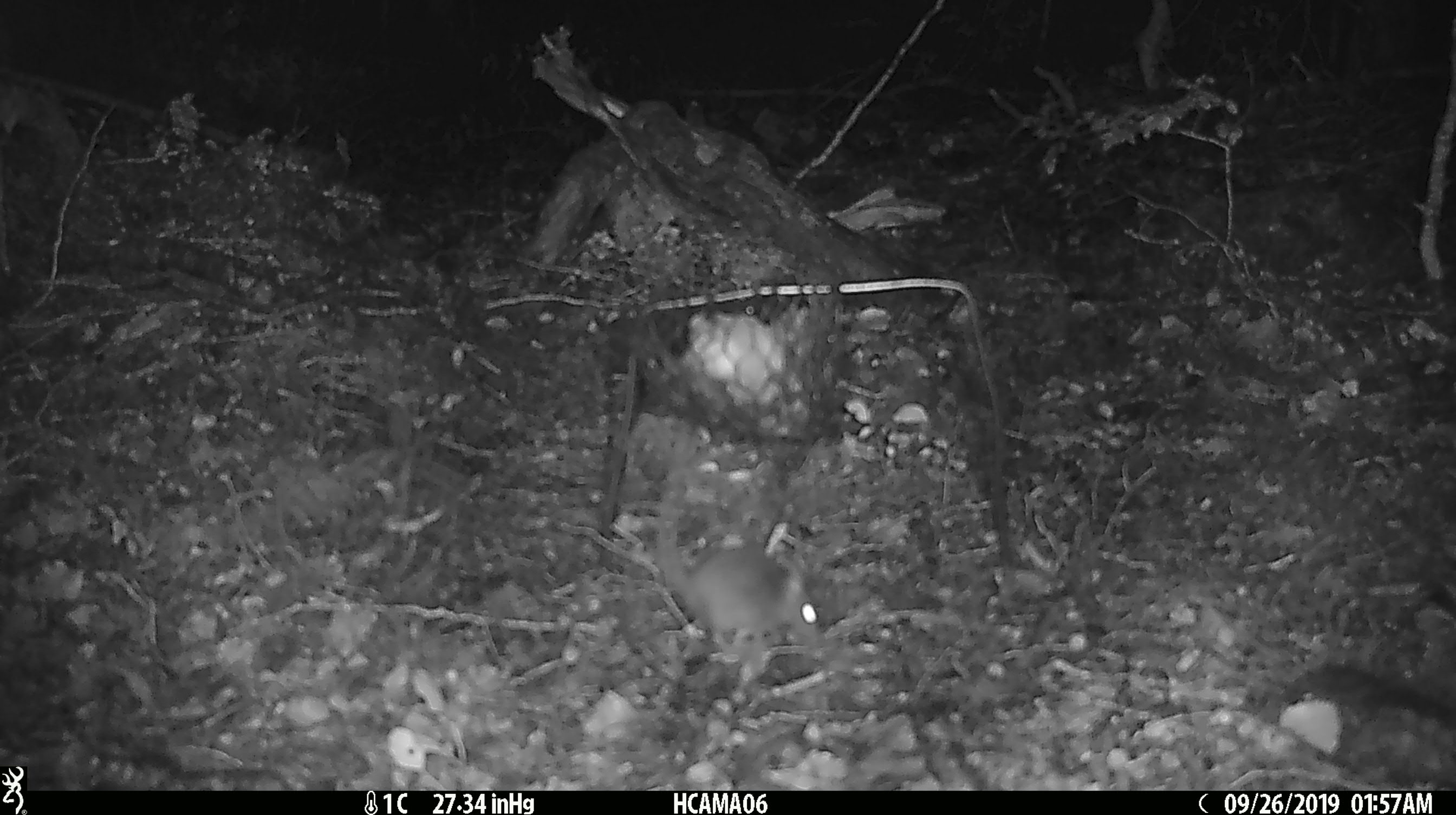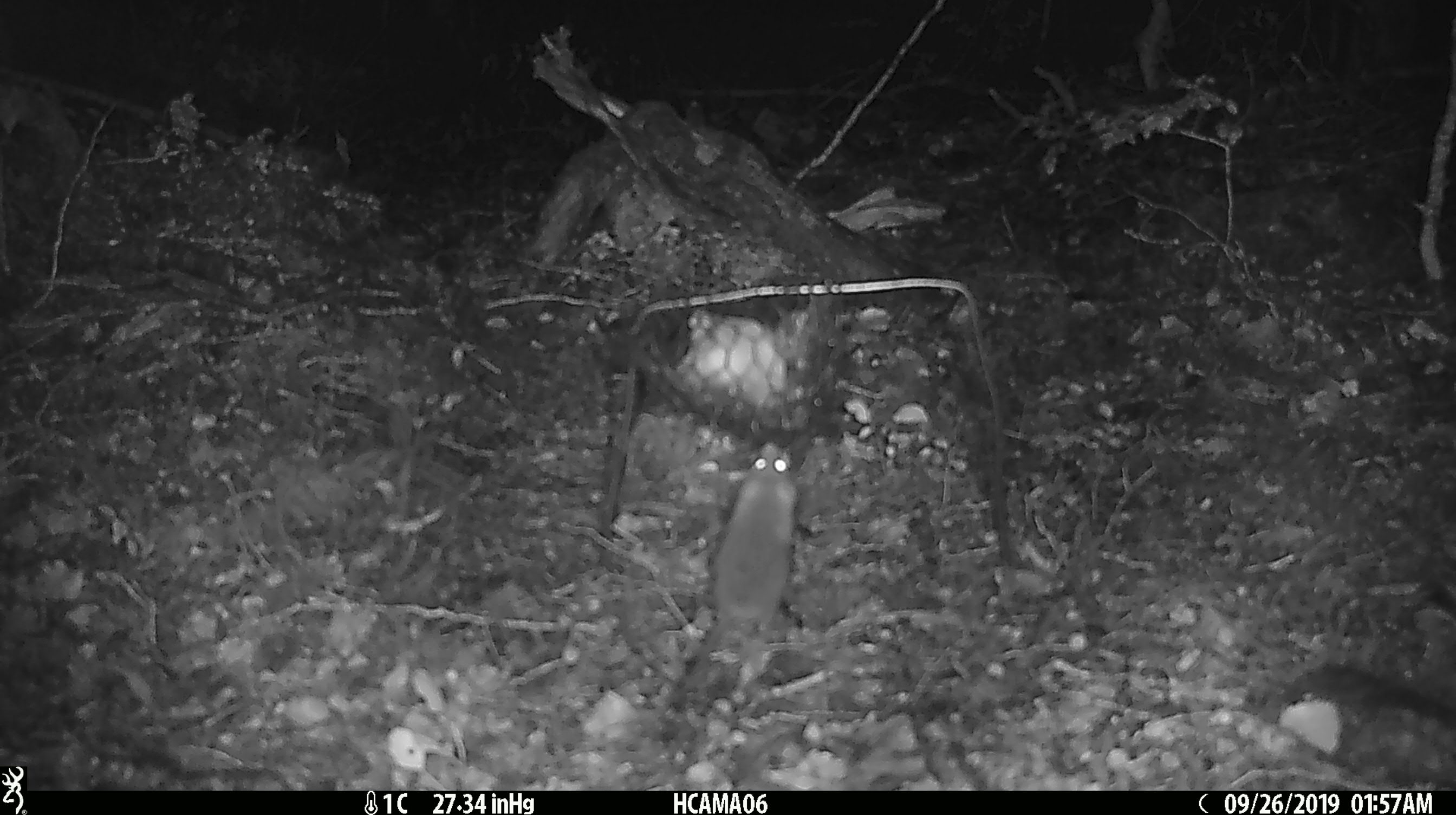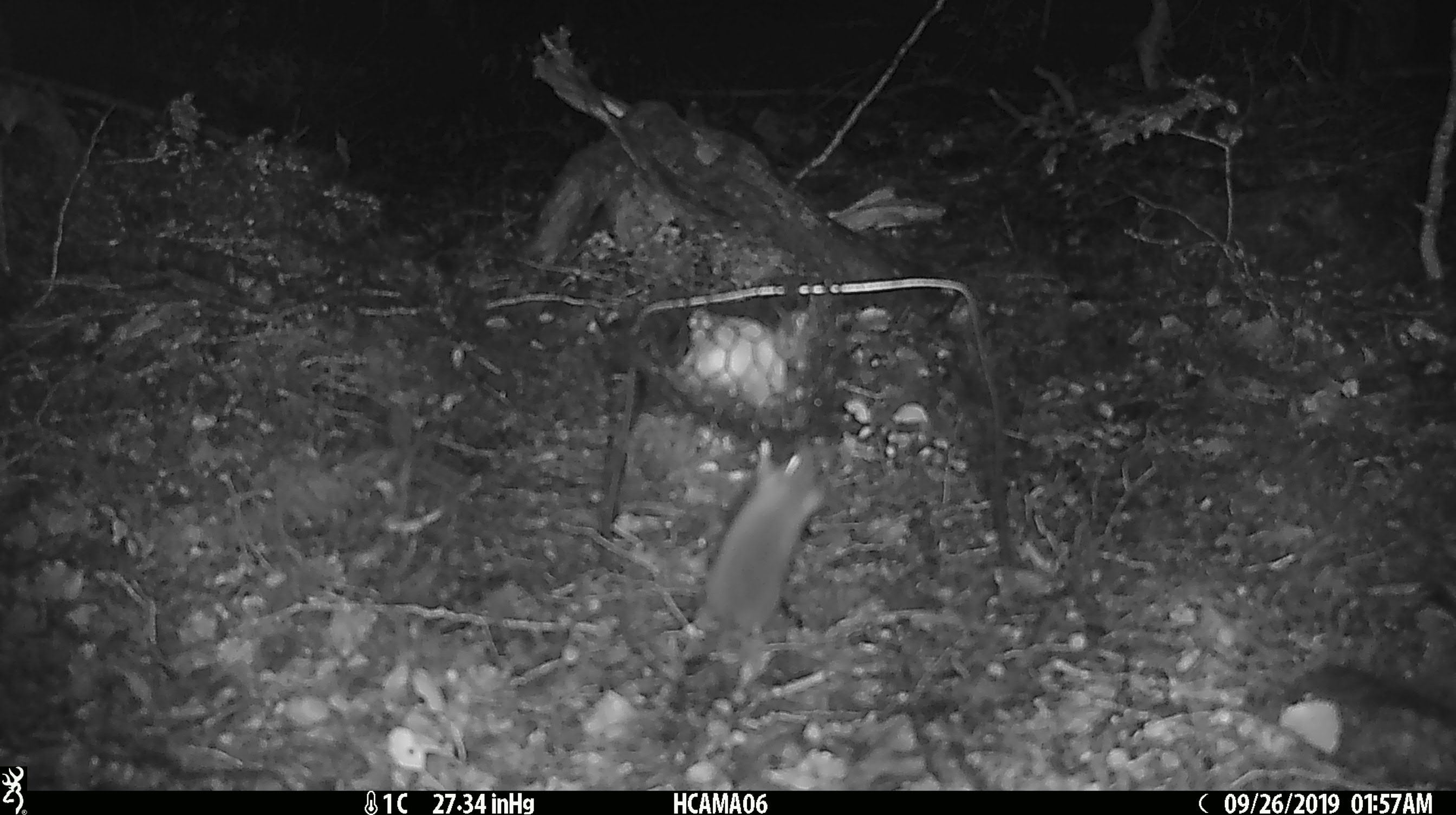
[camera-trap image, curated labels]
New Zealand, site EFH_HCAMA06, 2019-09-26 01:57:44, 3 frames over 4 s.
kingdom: Animalia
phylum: Chordata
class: Mammalia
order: Rodentia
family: Muridae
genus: Mus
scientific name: Mus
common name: mouse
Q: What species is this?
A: Mouse (Mus).